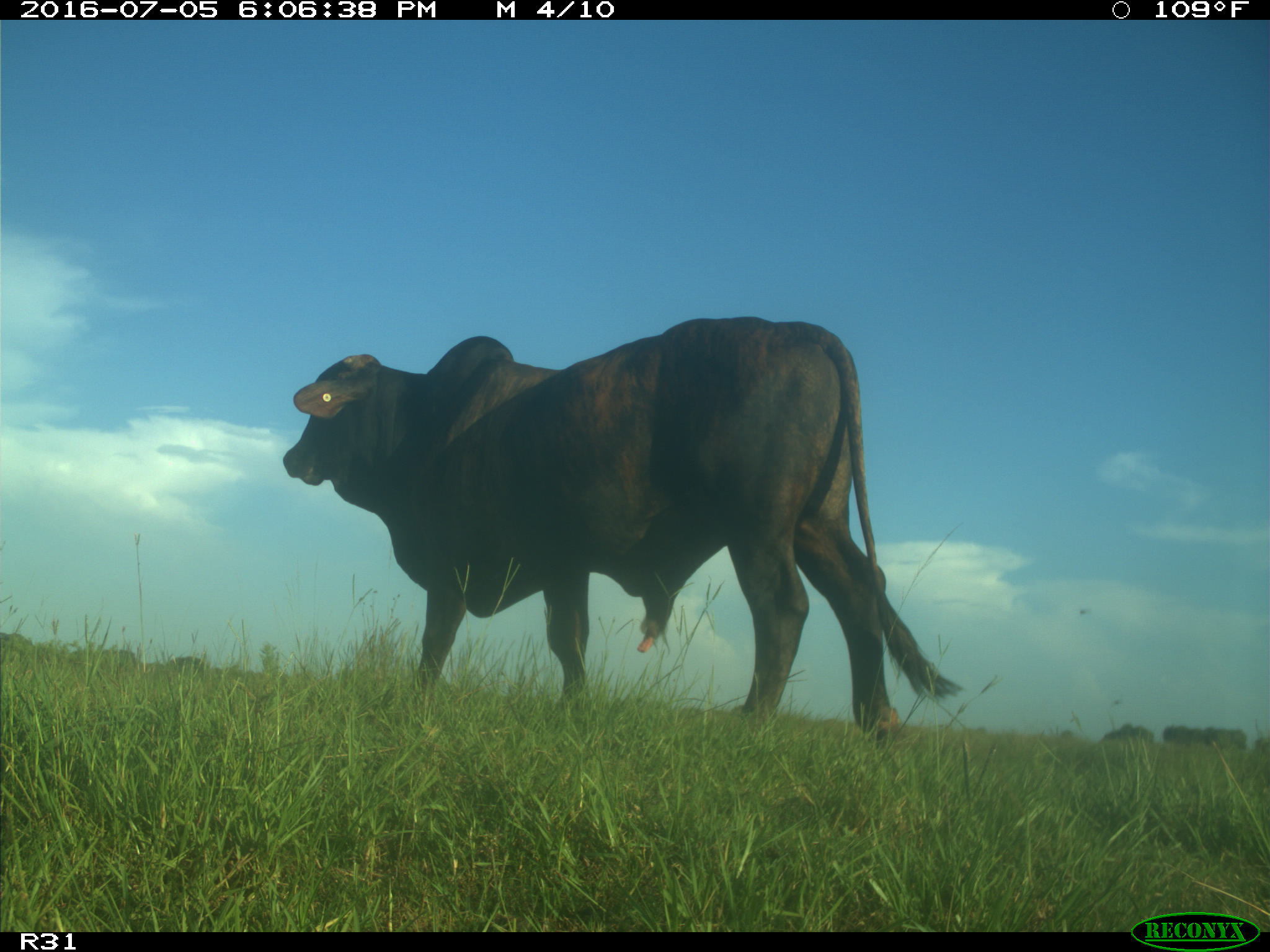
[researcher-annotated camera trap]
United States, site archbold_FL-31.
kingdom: Animalia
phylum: Chordata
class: Mammalia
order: Artiodactyla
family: Bovidae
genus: Bos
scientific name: Bos taurus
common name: domestic cow